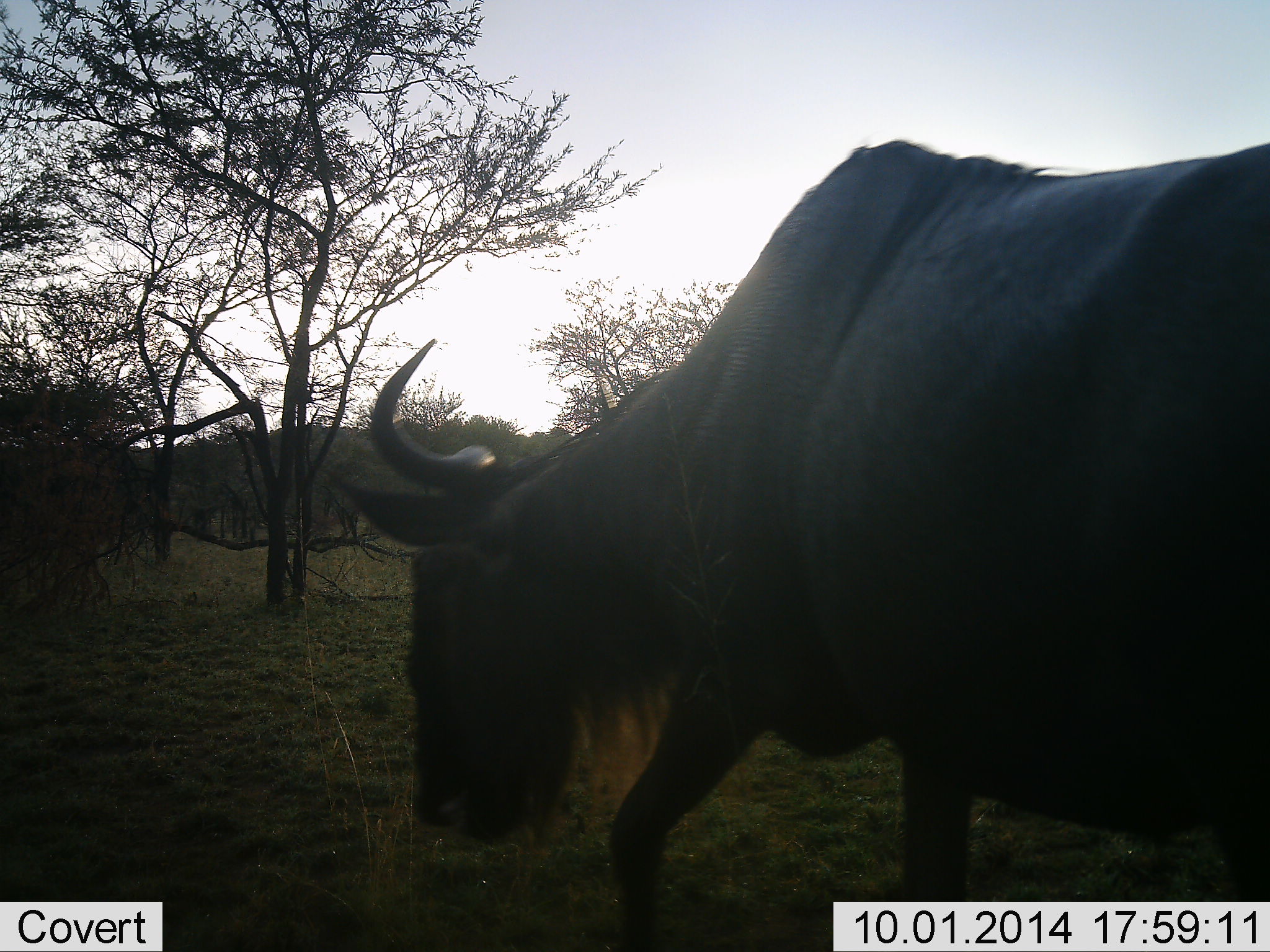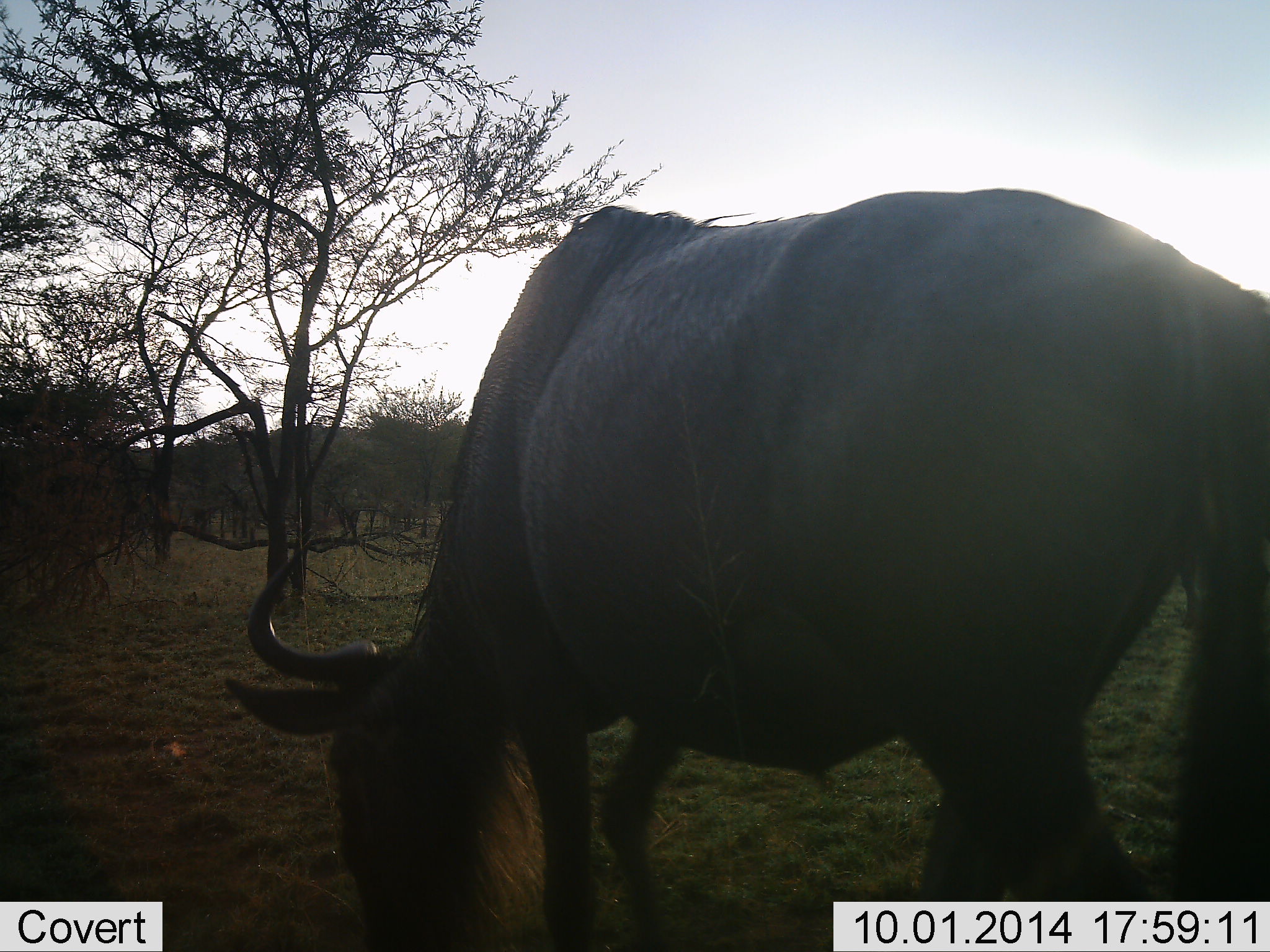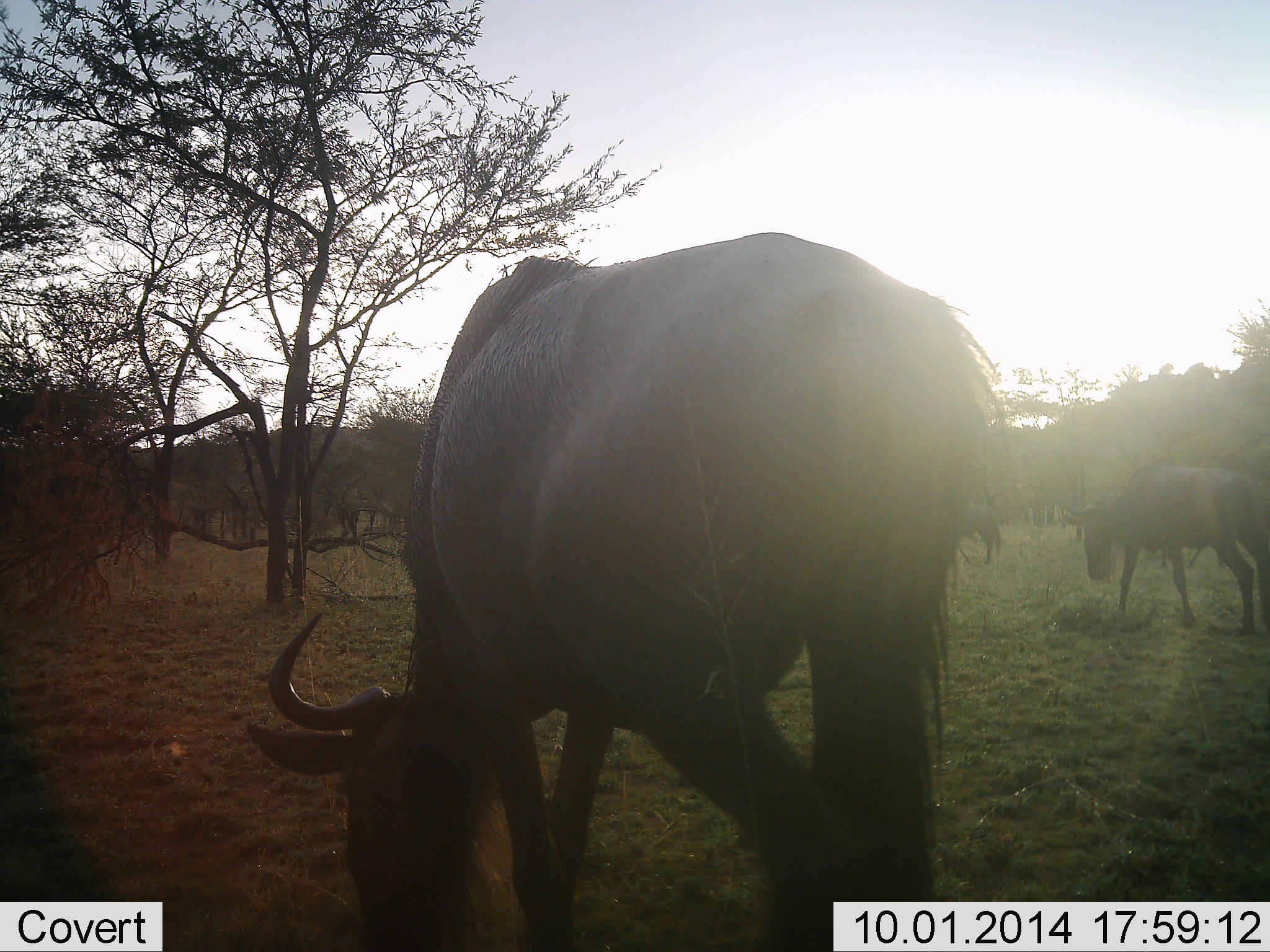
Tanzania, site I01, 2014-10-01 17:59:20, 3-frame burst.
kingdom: Animalia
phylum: Chordata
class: Mammalia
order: Artiodactyla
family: Bovidae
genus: Connochaetes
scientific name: Connochaetes taurinus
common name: blue wildebeest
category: wildebeest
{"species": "wildebeest (blue wildebeest) (Connochaetes taurinus)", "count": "2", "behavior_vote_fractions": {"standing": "20%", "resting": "0%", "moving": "50%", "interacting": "0%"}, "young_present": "0%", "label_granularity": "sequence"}